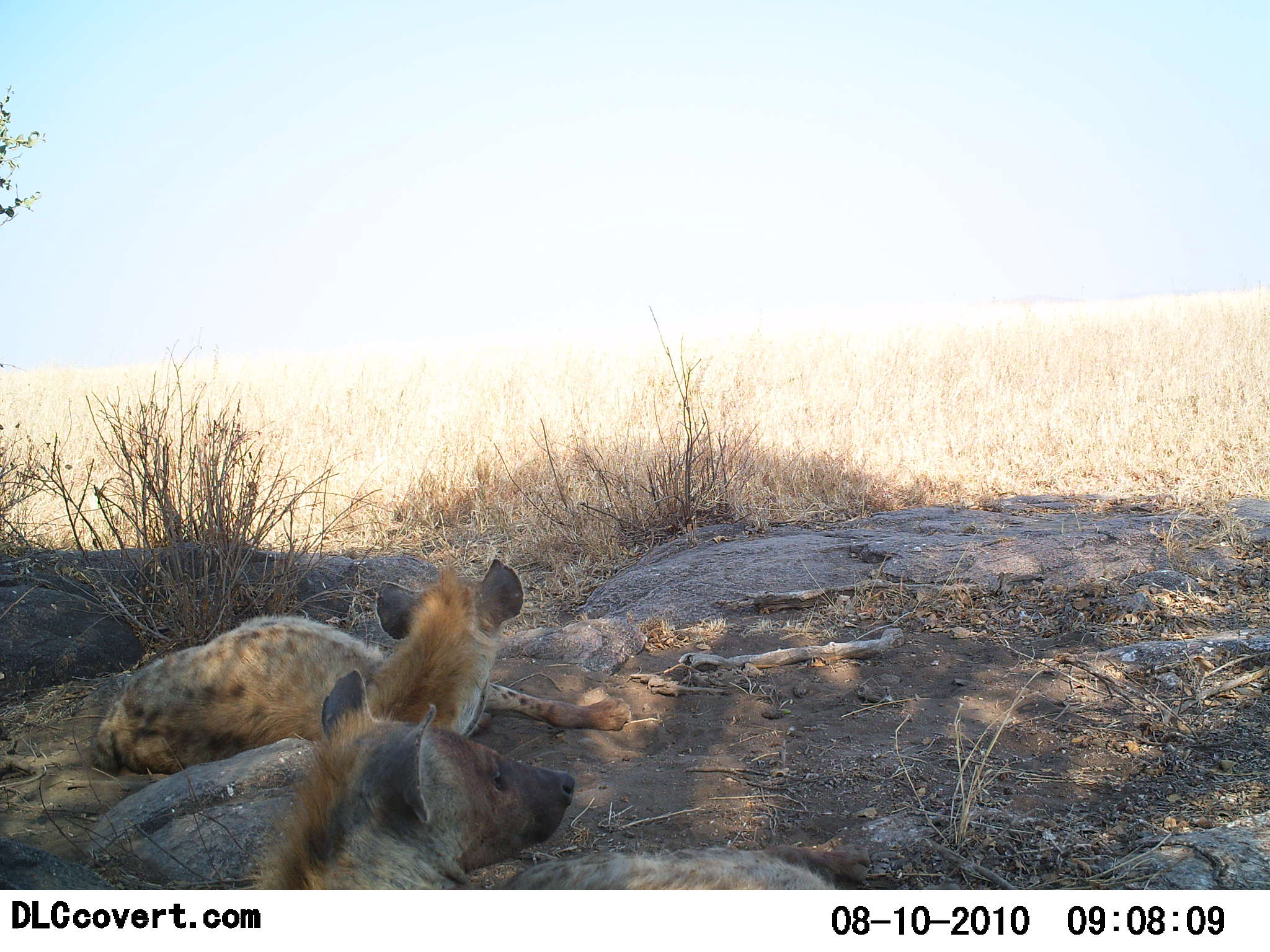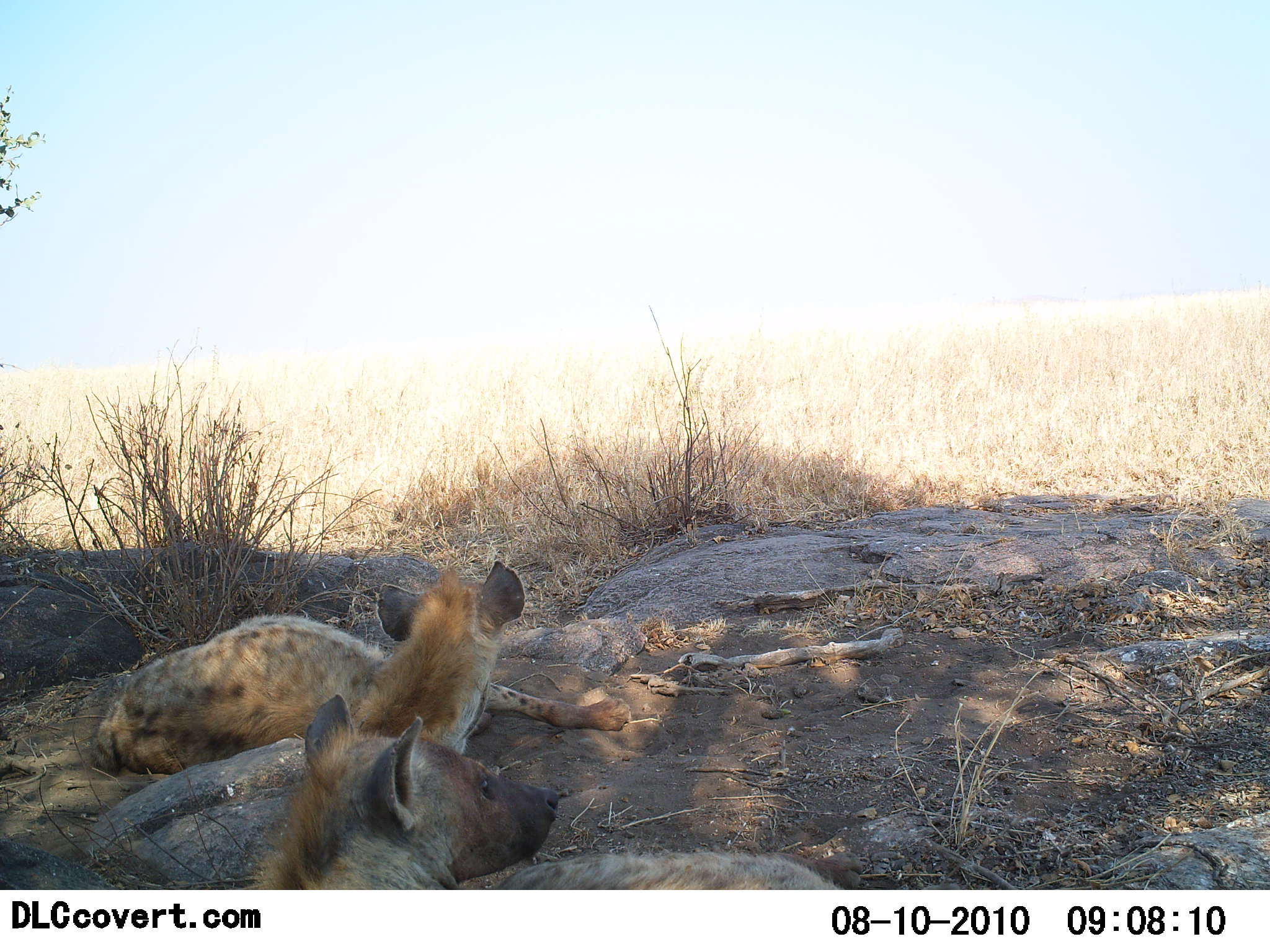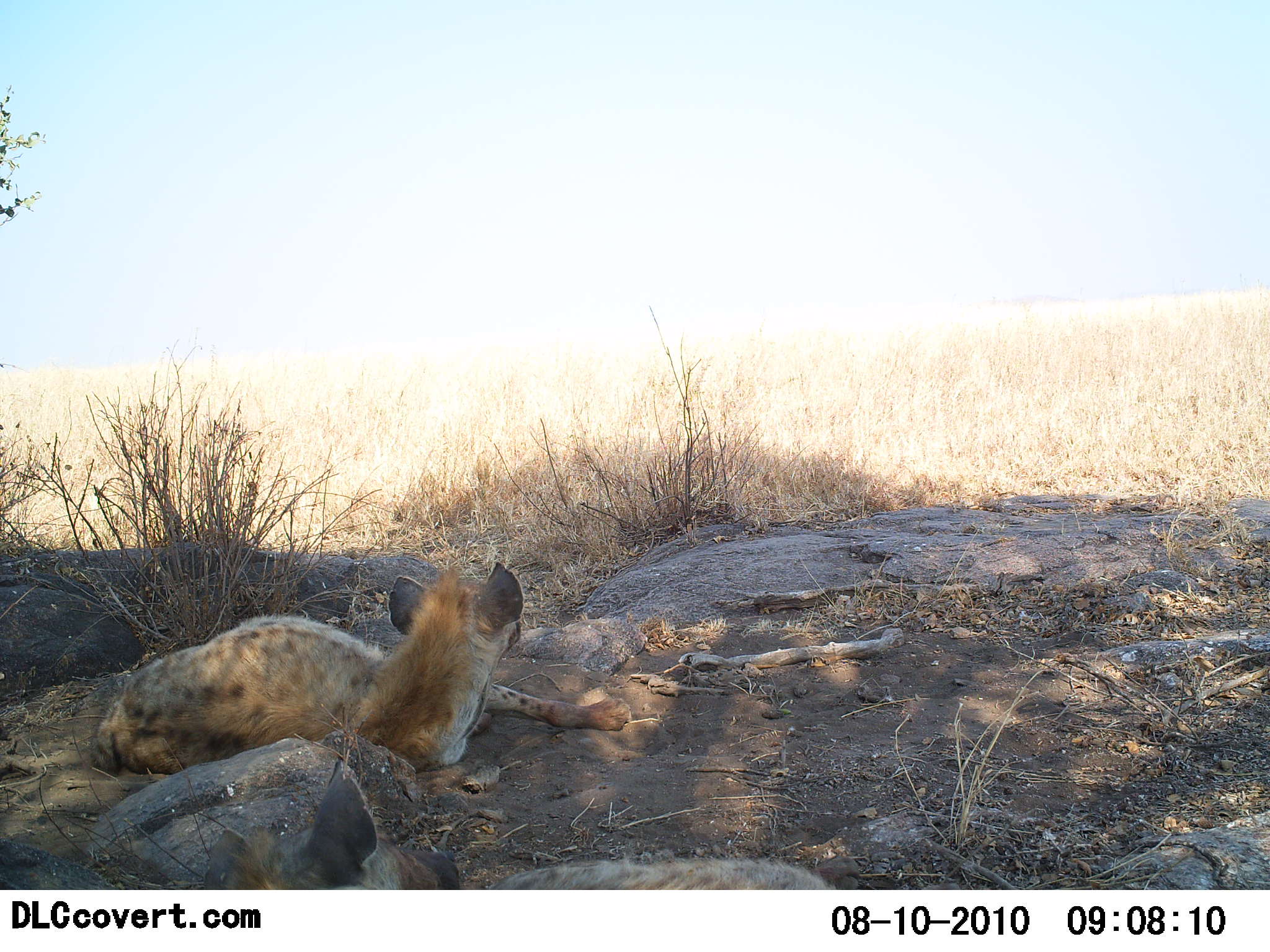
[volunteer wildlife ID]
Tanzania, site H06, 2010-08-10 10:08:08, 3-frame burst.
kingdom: Animalia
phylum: Chordata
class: Mammalia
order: Carnivora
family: Hyaenidae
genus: Crocuta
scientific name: Crocuta crocuta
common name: spotted hyena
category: hyenaspotted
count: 2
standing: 0%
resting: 100%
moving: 0%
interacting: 0%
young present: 6%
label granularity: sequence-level